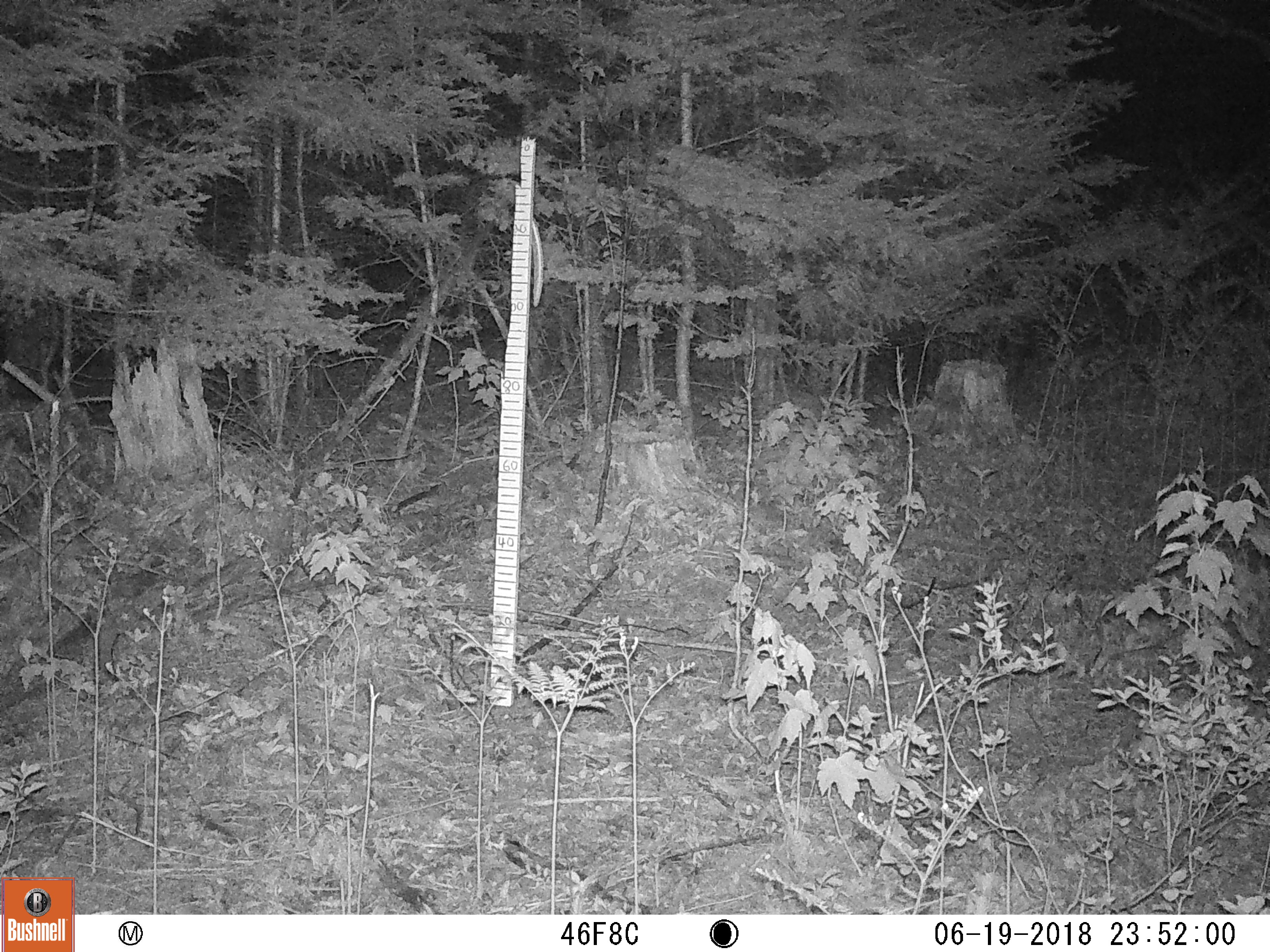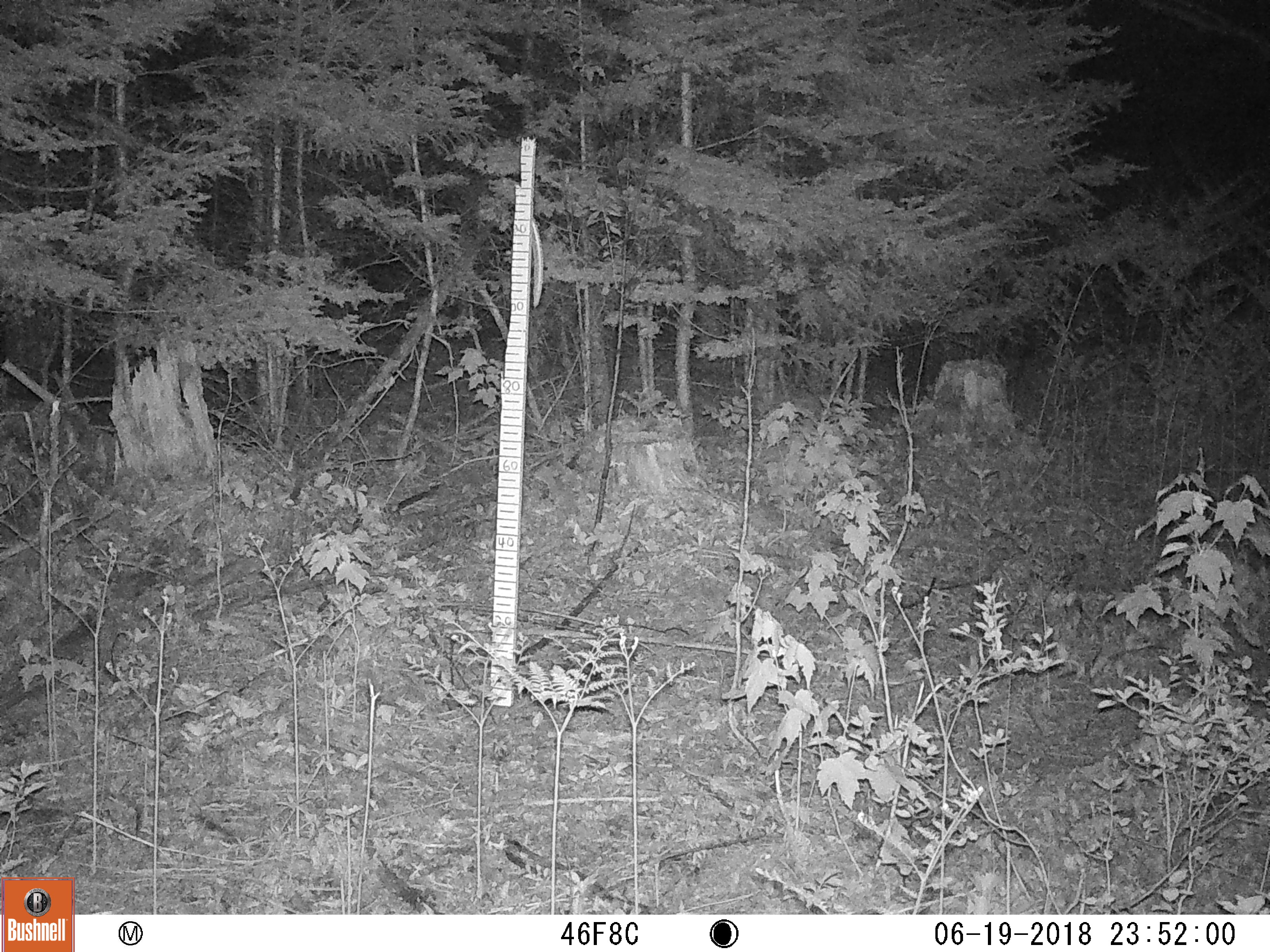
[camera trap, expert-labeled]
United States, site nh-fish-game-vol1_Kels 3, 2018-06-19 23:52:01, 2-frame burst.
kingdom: Animalia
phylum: Chordata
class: Mammalia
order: Artiodactyla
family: Cervidae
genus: Alces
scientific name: Alces alces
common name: moose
Moose (Alces alces).